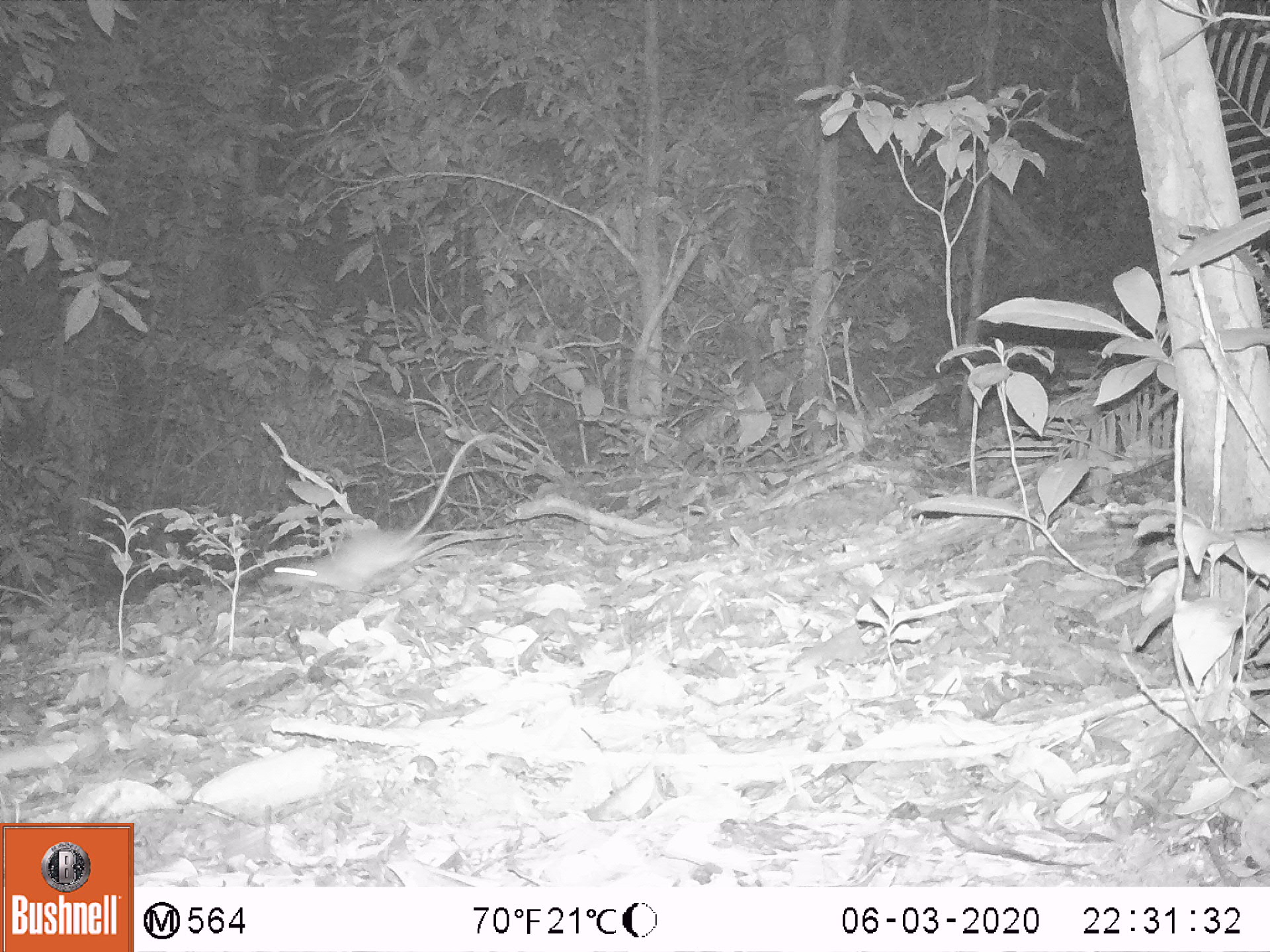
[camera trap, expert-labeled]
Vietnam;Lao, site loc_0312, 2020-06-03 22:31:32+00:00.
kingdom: Animalia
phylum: Chordata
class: Mammalia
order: Rodentia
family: Muridae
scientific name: Muridae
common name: old-world mice and rats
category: unidentified murid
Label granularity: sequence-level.